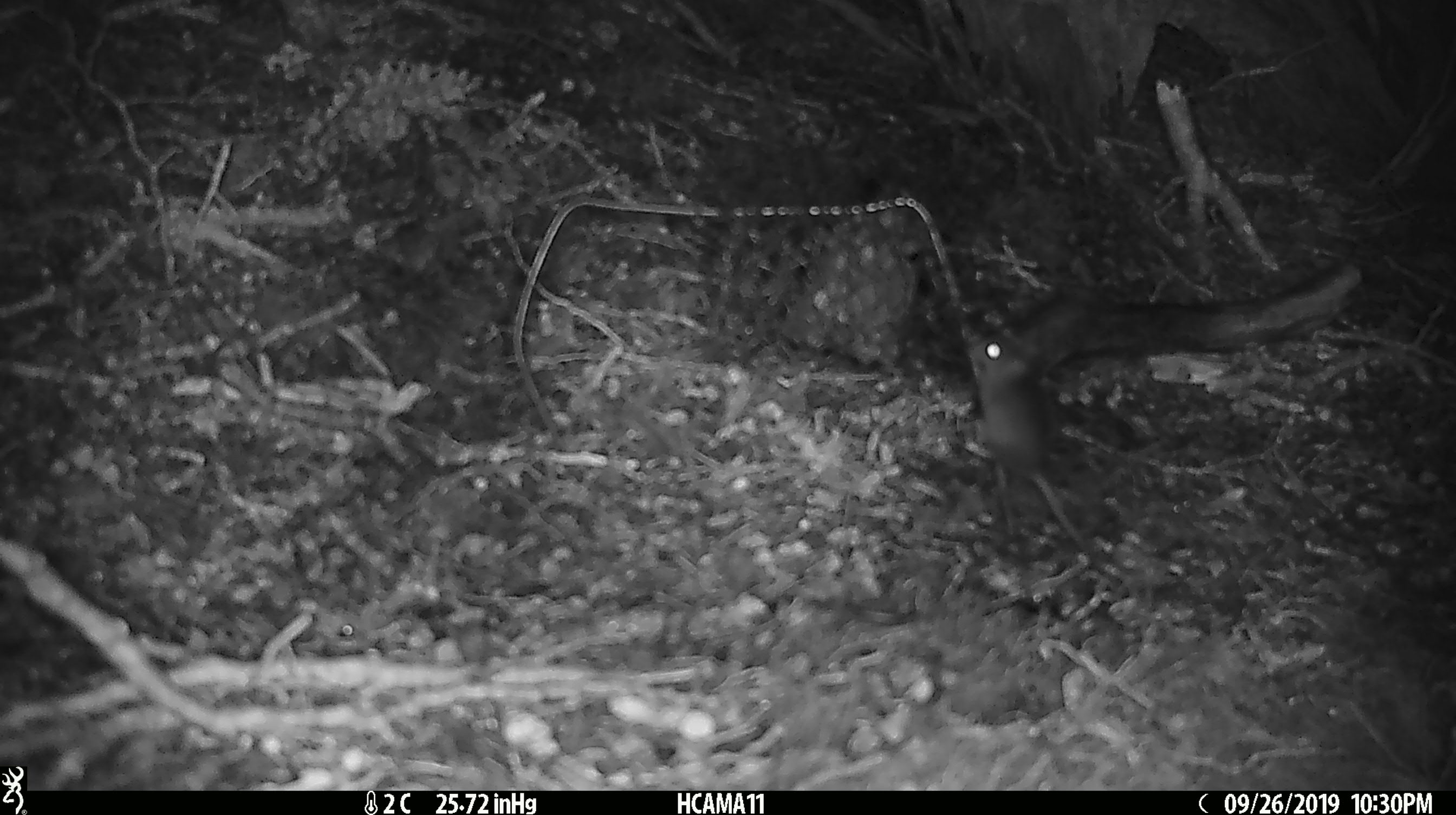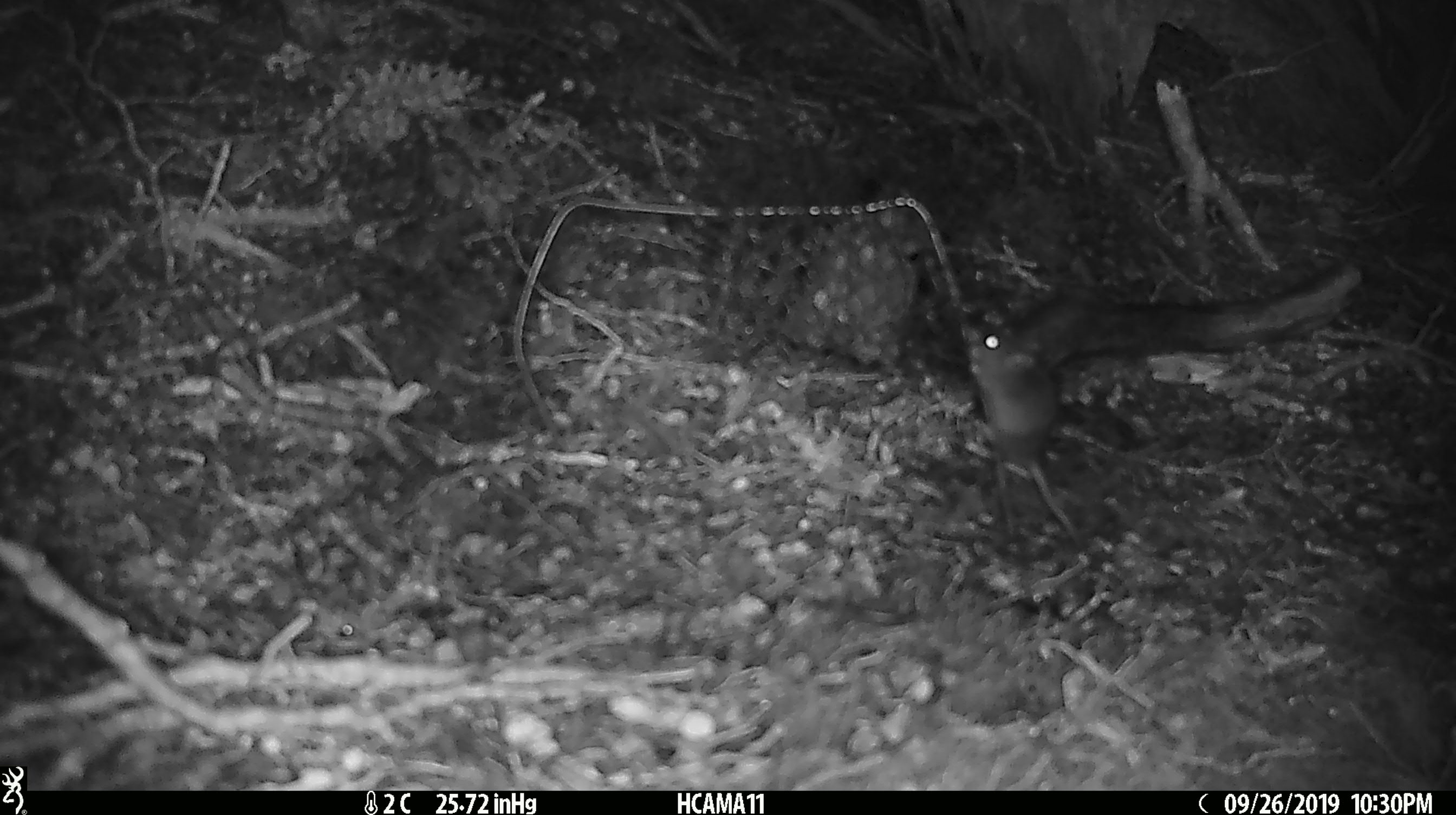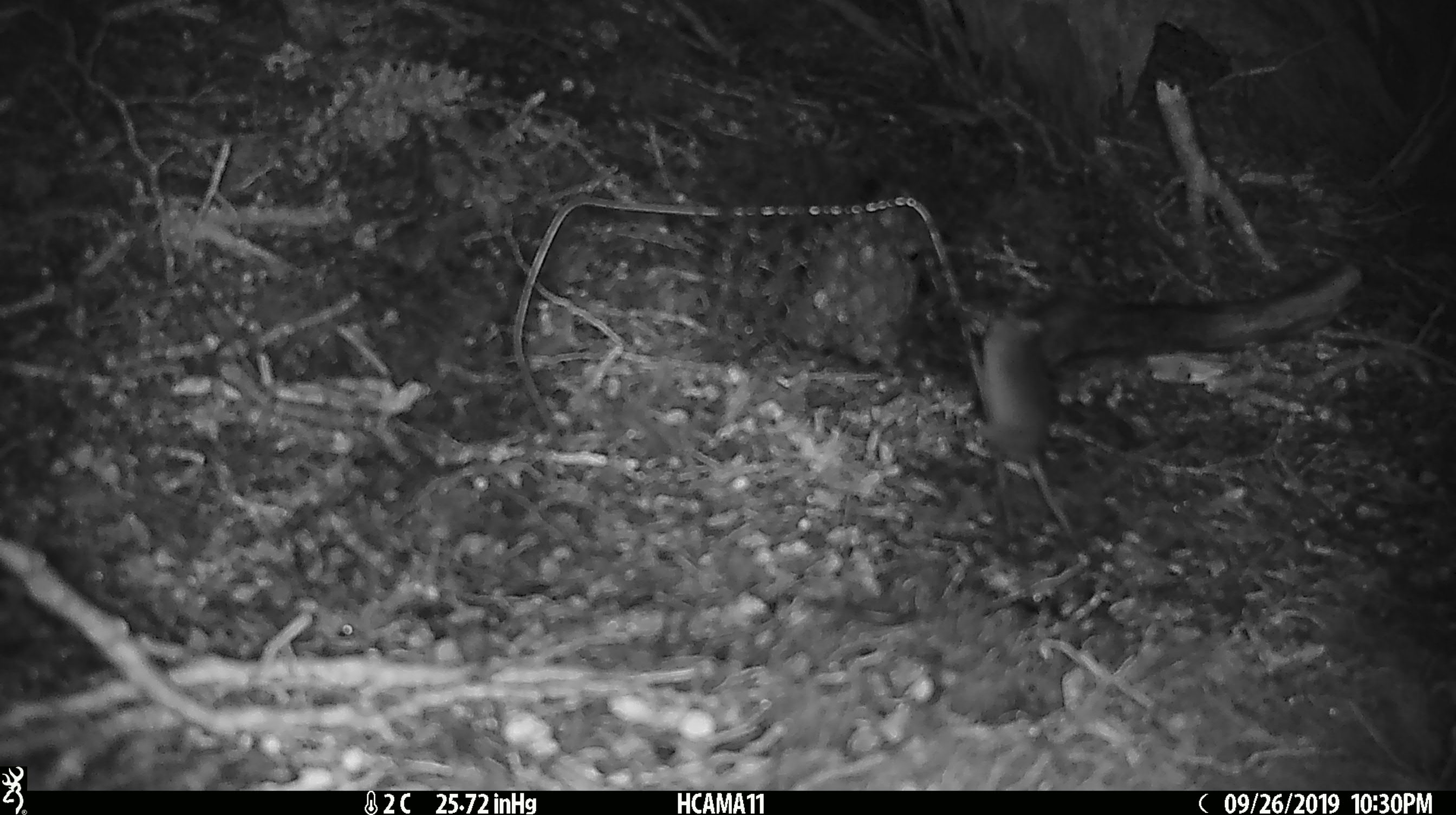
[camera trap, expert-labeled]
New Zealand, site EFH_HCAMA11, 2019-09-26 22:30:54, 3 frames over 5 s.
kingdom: Animalia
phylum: Chordata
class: Mammalia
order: Rodentia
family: Muridae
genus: Mus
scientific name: Mus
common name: mouse